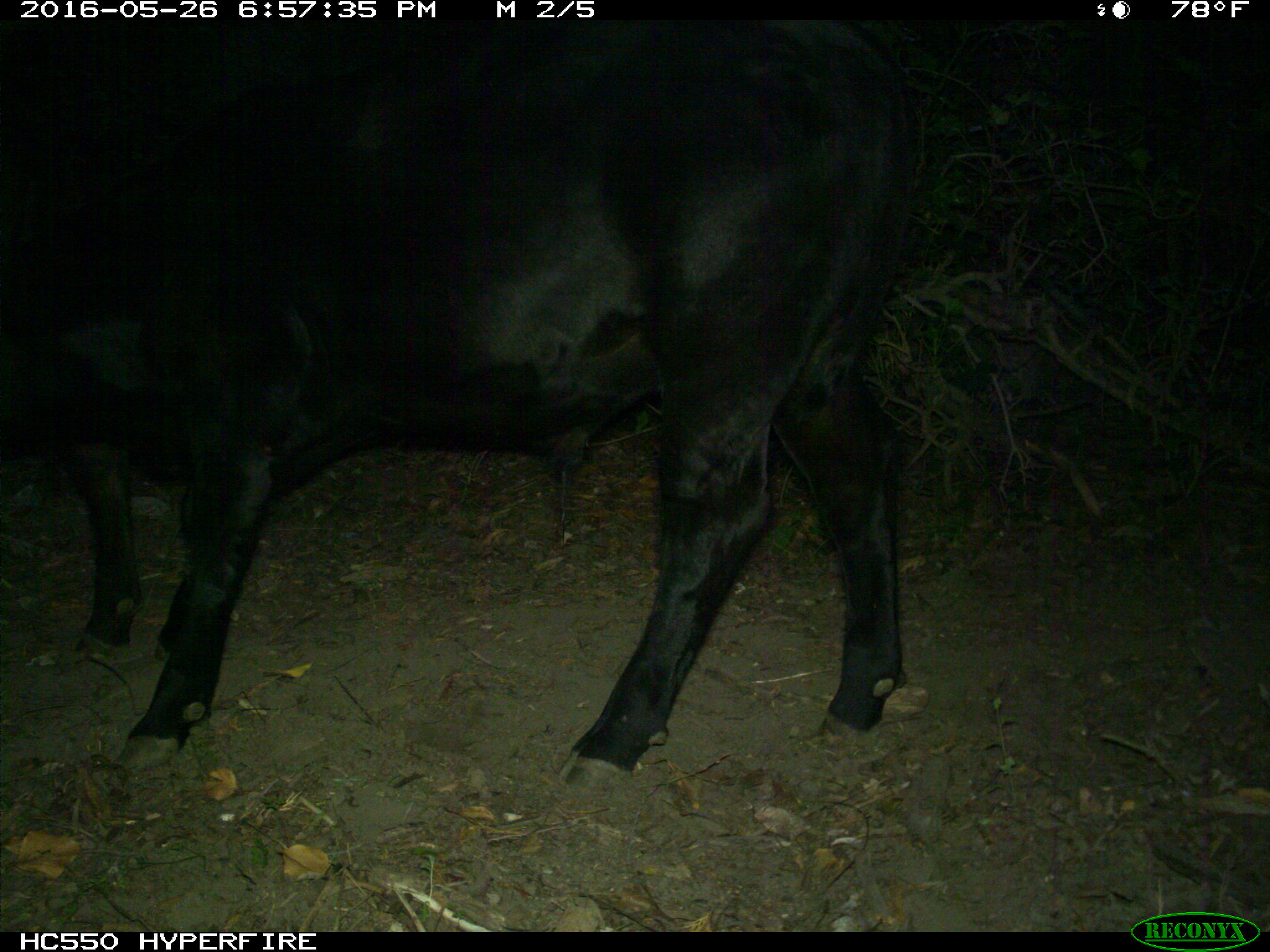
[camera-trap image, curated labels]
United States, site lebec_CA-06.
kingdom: Animalia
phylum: Chordata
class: Mammalia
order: Artiodactyla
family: Bovidae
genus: Bos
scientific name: Bos taurus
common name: domestic cow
Bos taurus (domestic cow).